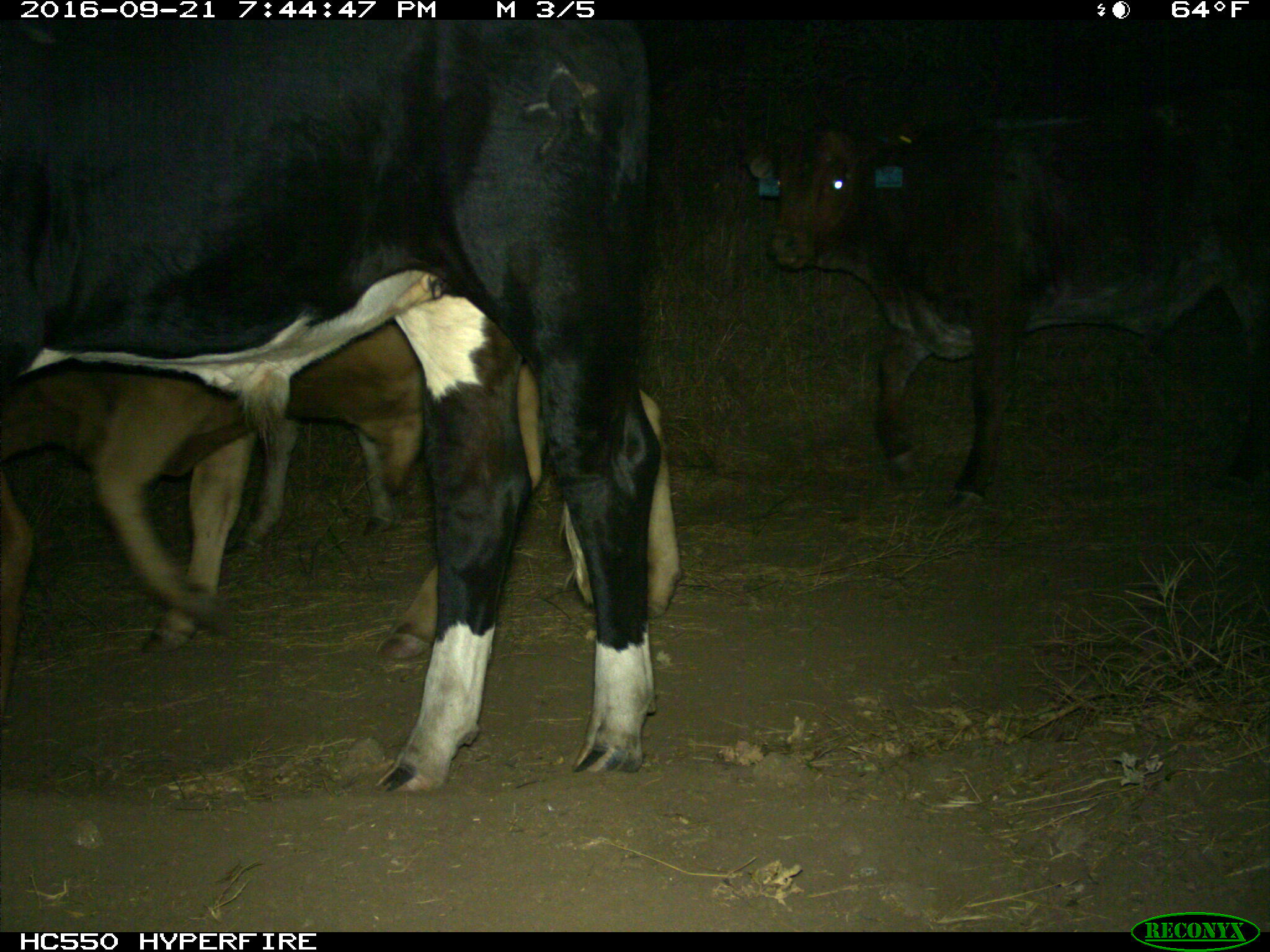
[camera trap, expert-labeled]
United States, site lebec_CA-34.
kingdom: Animalia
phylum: Chordata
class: Mammalia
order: Artiodactyla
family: Bovidae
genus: Bos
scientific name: Bos taurus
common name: domestic cow